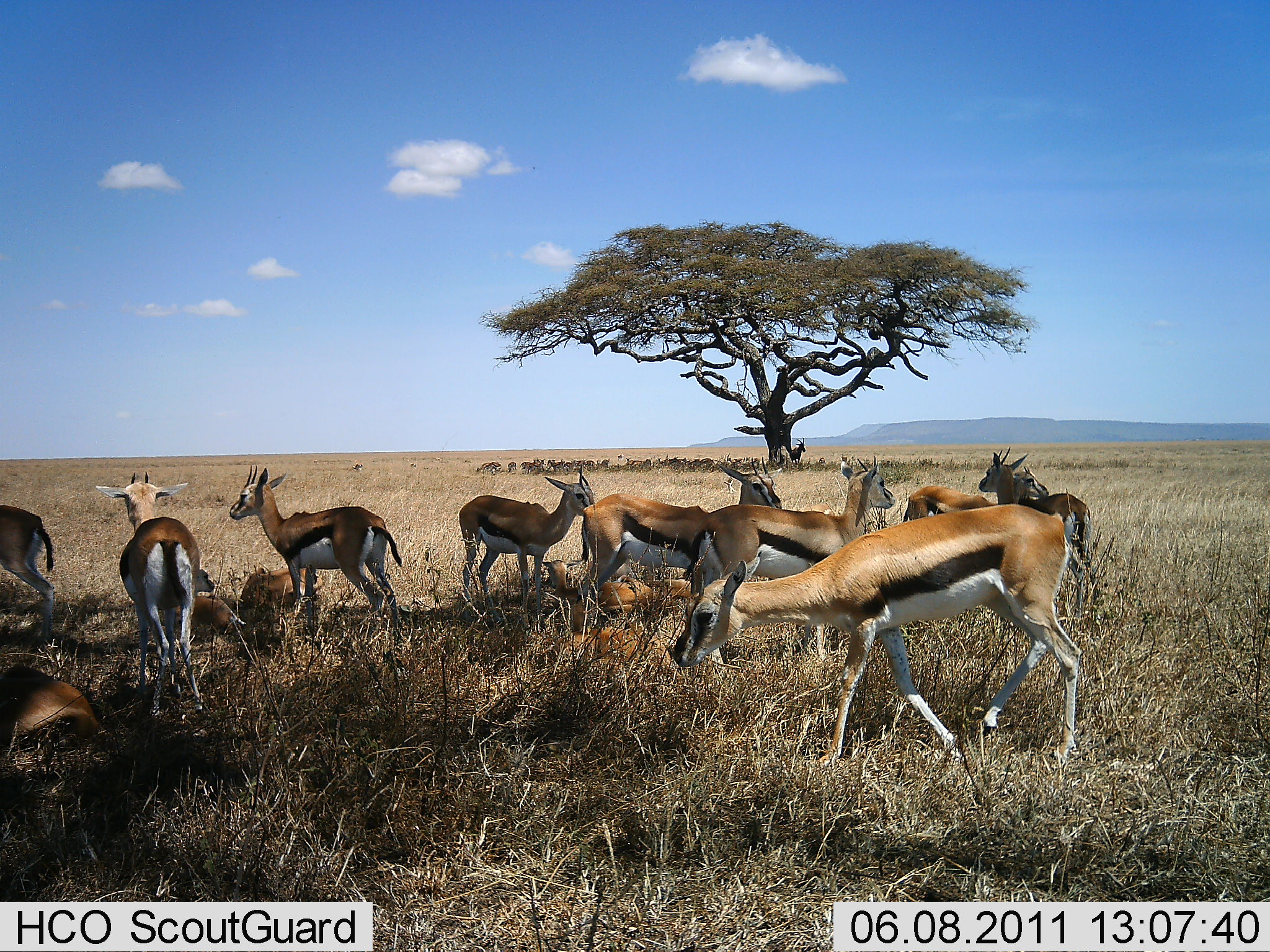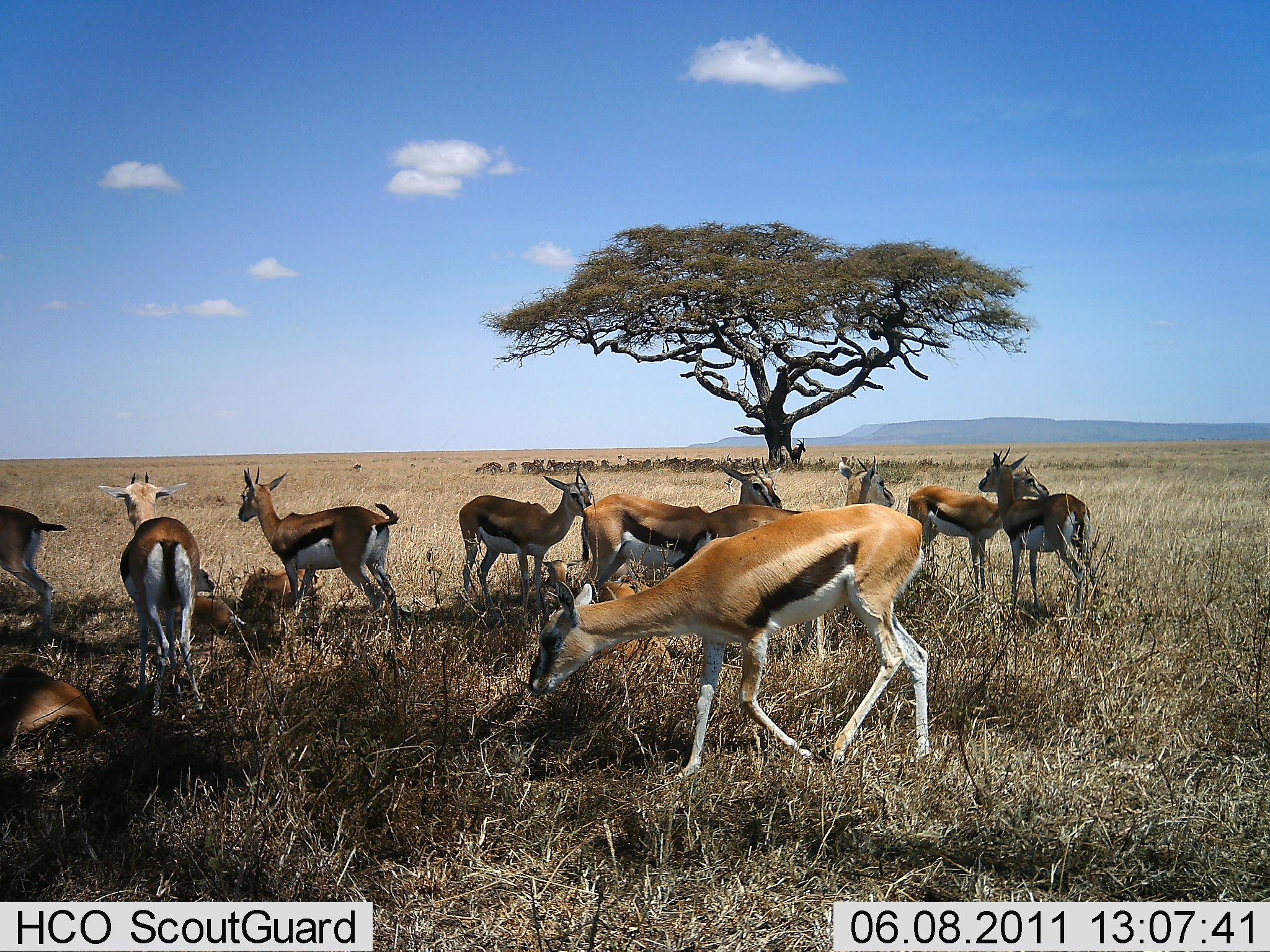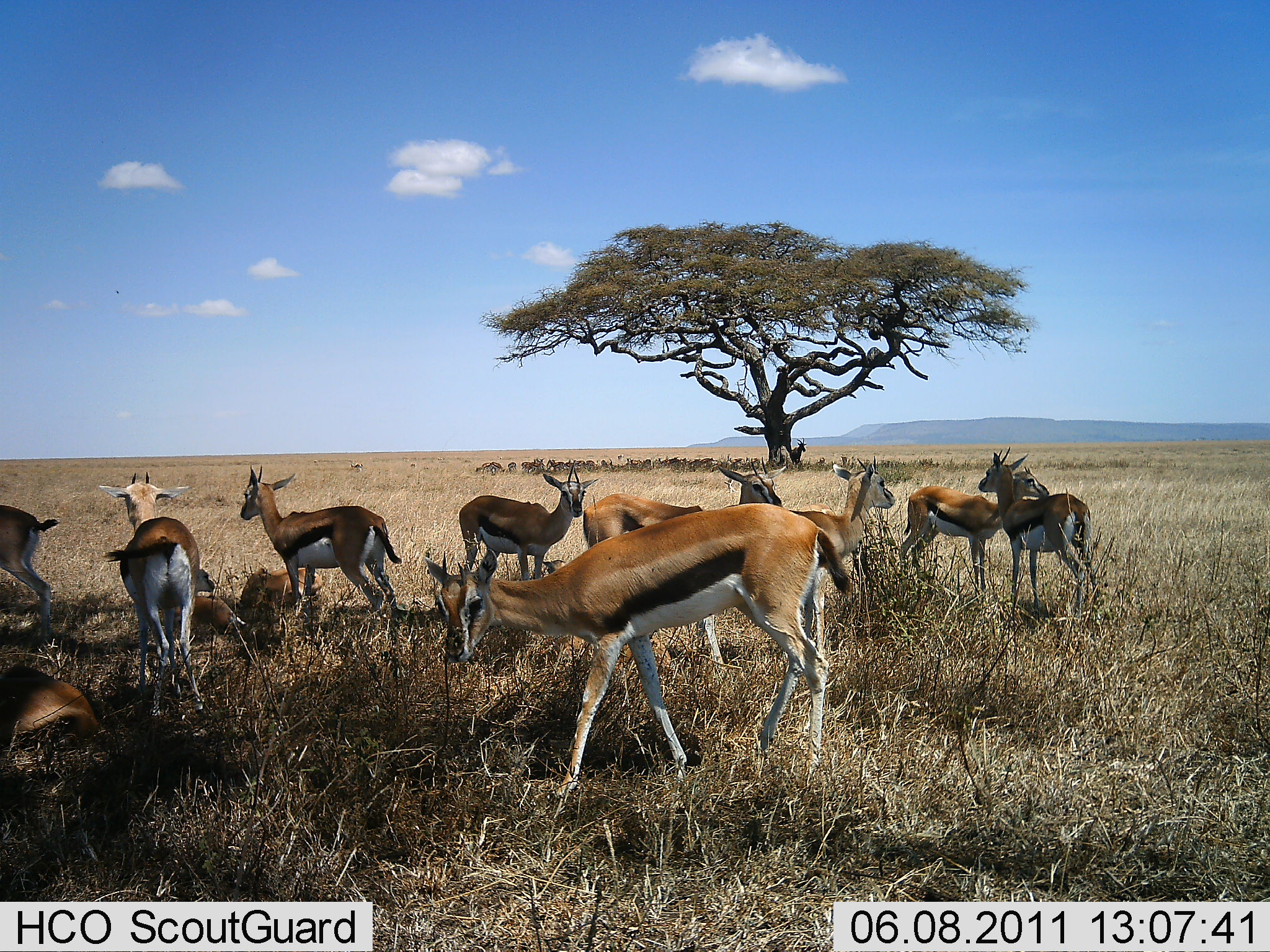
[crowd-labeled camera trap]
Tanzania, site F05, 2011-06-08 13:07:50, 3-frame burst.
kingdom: Animalia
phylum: Chordata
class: Mammalia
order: Artiodactyla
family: Bovidae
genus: Eudorcas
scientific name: Eudorcas thomsonii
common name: thomson's gazelle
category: gazellethomsons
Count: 11-50.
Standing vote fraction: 67%.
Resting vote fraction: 83%.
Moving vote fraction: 42%.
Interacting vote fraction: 17%.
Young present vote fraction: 25%.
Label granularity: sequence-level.